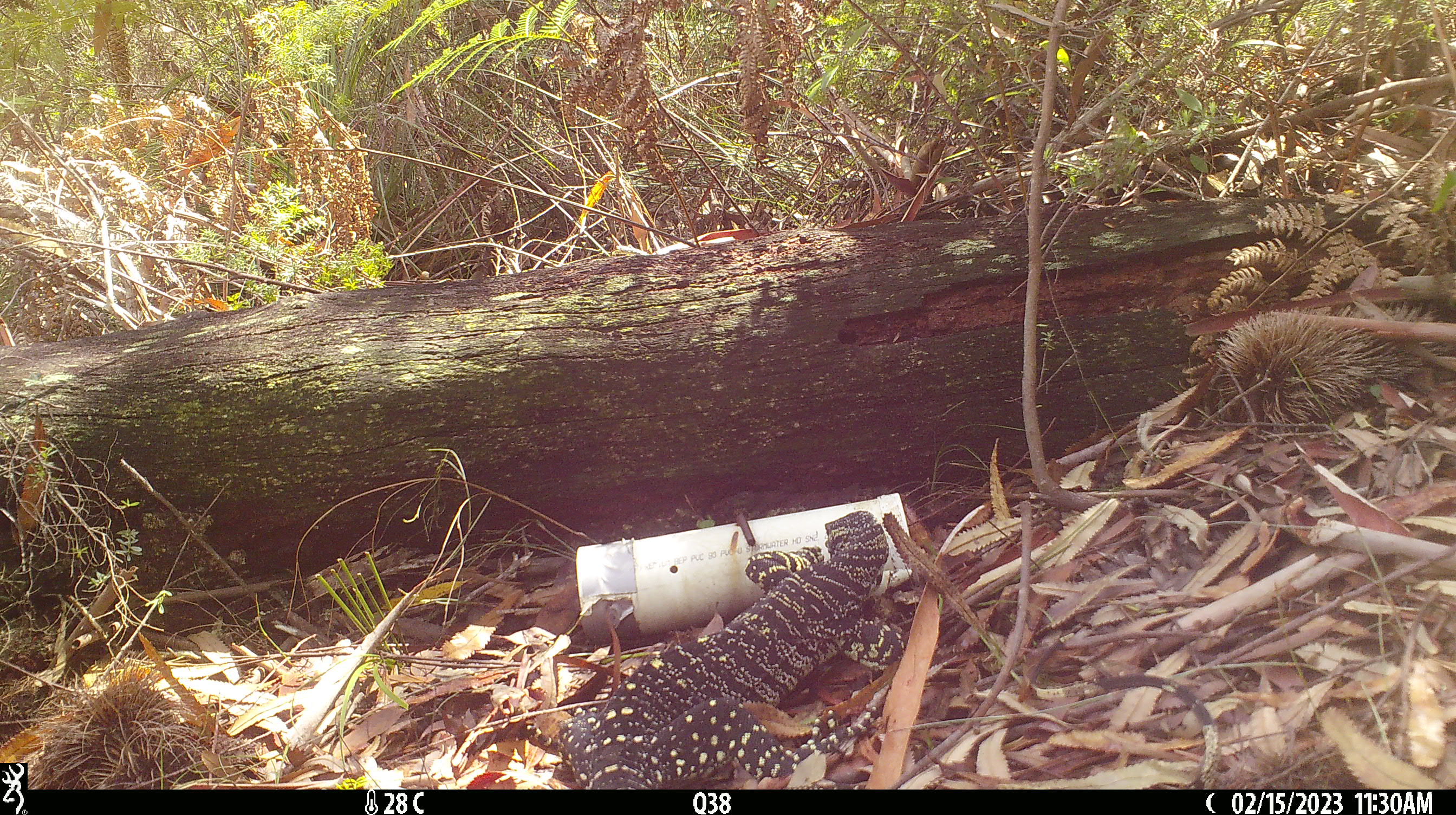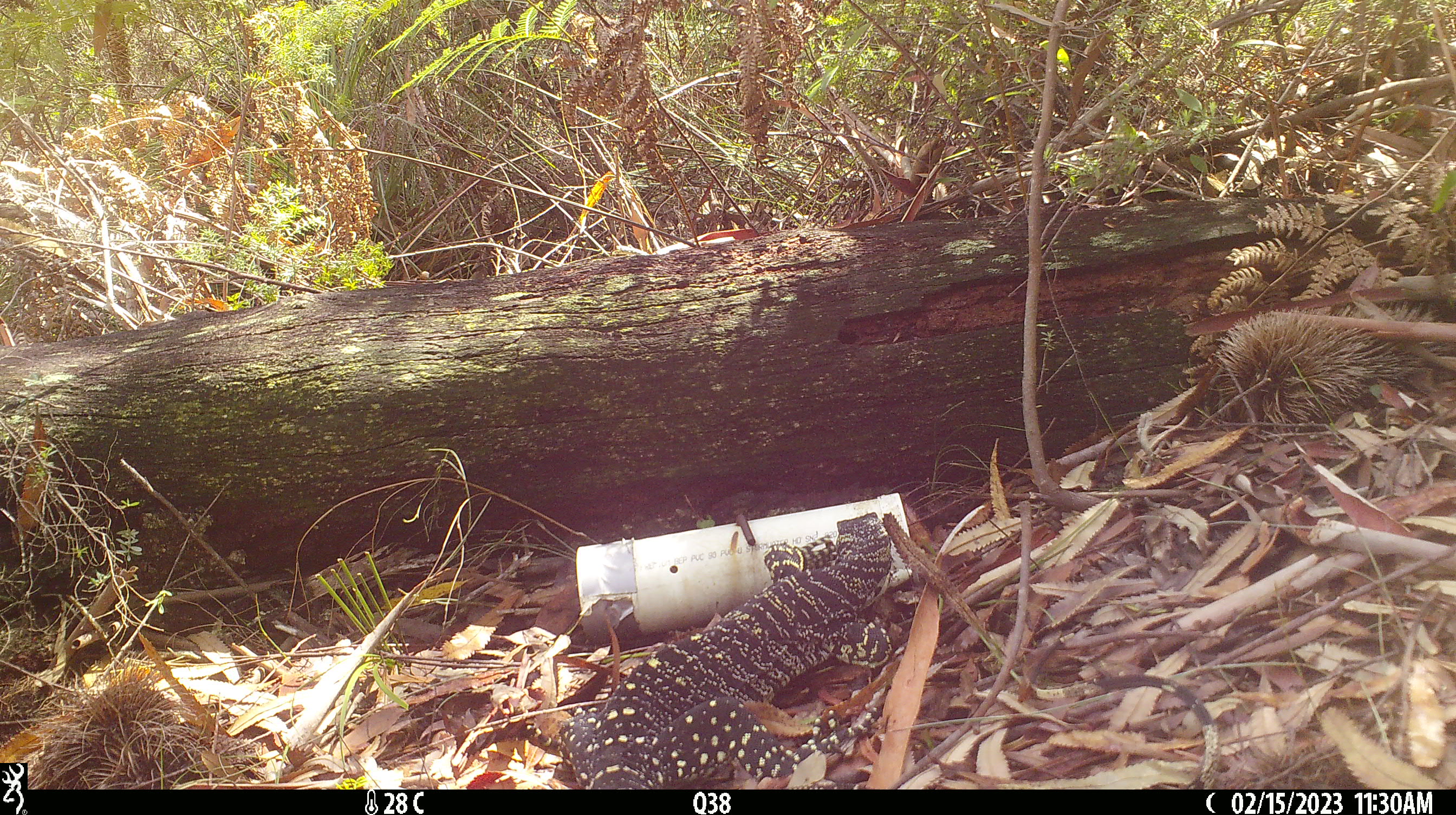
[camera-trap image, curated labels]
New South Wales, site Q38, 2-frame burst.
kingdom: Animalia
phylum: Chordata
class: Reptilia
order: Squamata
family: Varanidae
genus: Varanus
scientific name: Varanus varius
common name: lace monitor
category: goanna